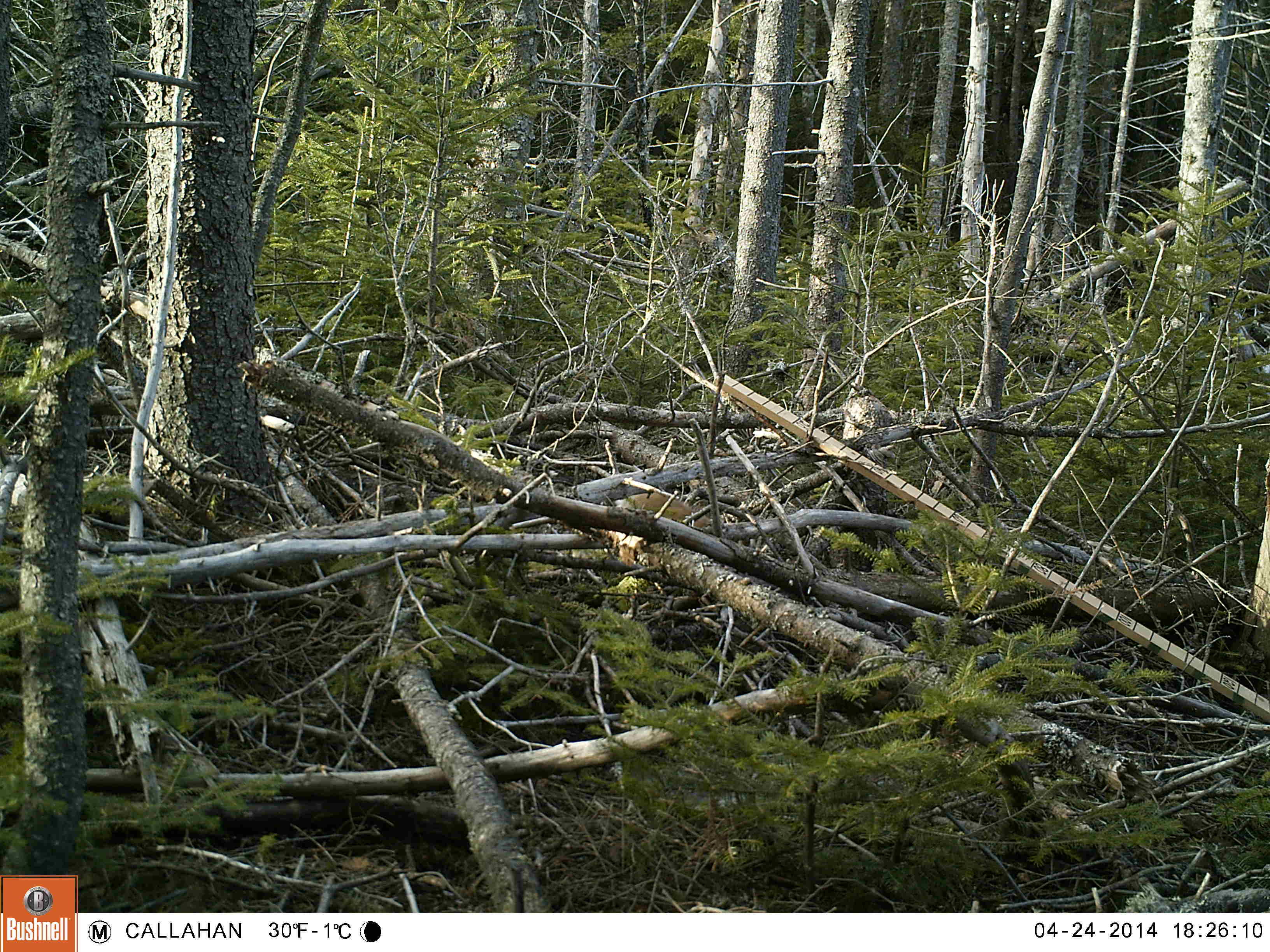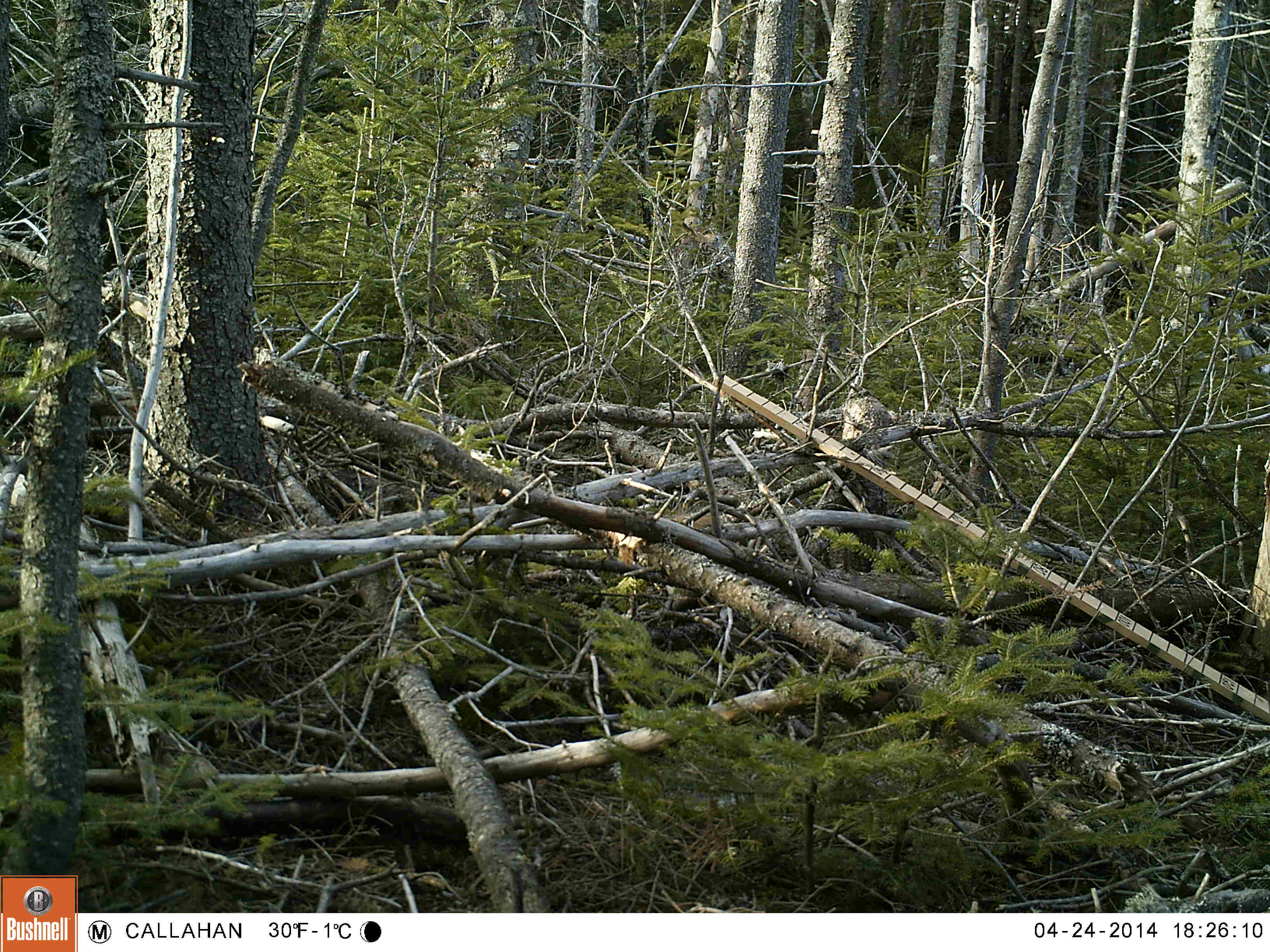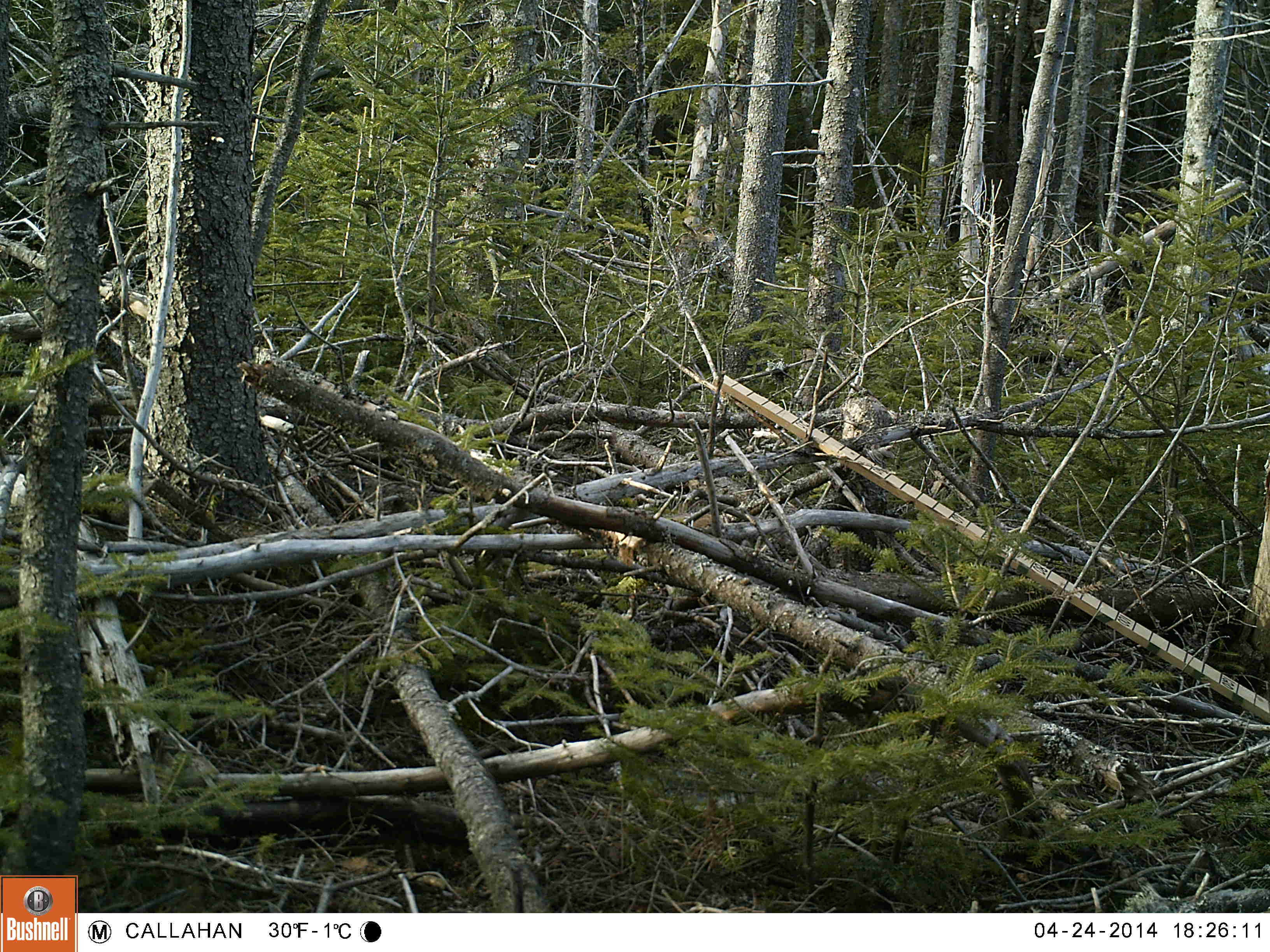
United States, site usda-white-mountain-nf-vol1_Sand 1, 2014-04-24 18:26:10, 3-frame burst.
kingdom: Animalia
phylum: Chordata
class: Mammalia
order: Lagomorpha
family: Leporidae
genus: Lepus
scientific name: Lepus americanus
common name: snowshoe hare